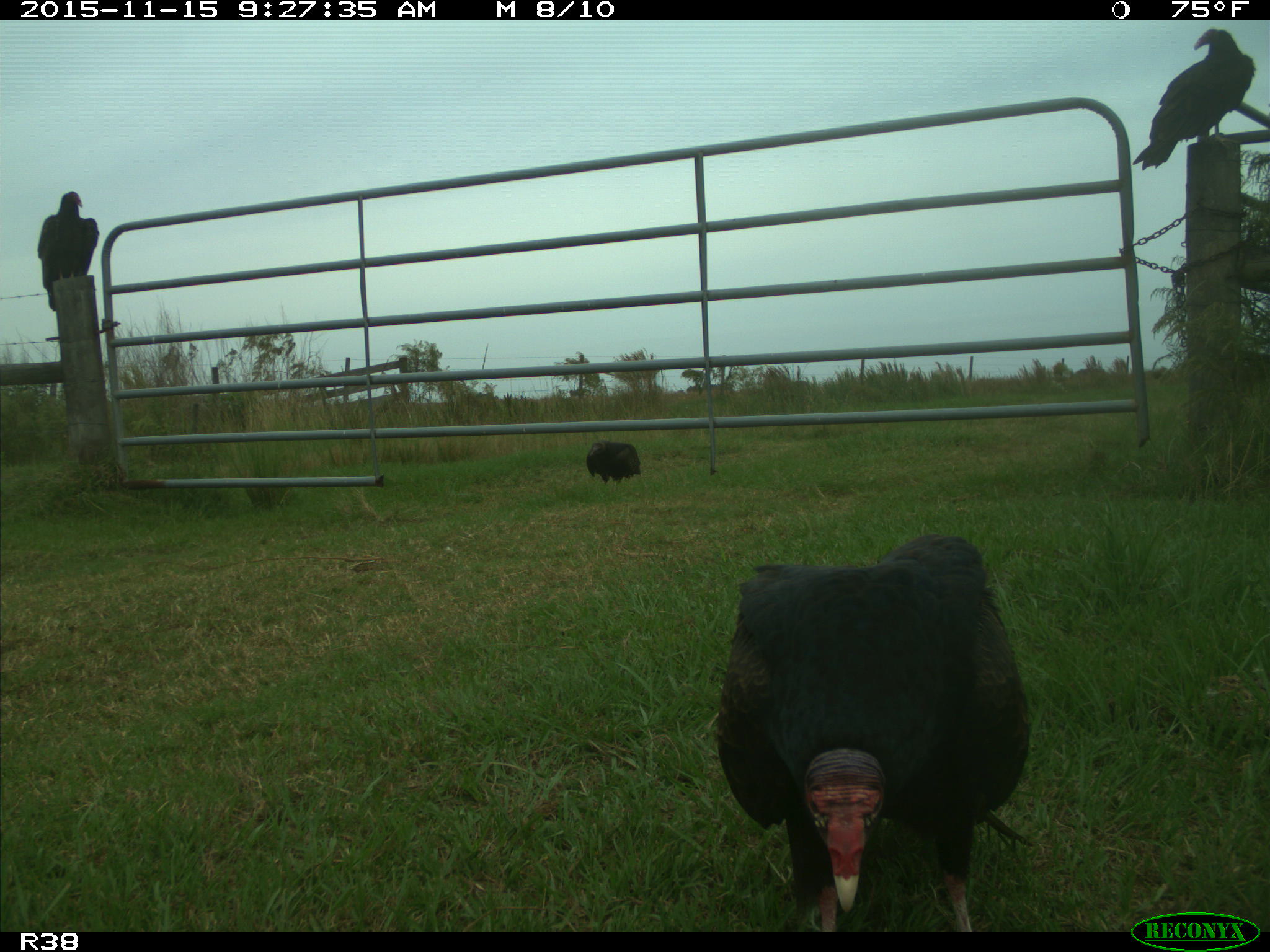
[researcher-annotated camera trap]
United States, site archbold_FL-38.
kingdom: Animalia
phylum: Chordata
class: Aves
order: Accipitriformes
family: Accipitridae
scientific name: Accipitridae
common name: acciptirids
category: unidentified accipitrid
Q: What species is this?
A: Unidentified accipitrid (acciptirids) (Accipitridae).